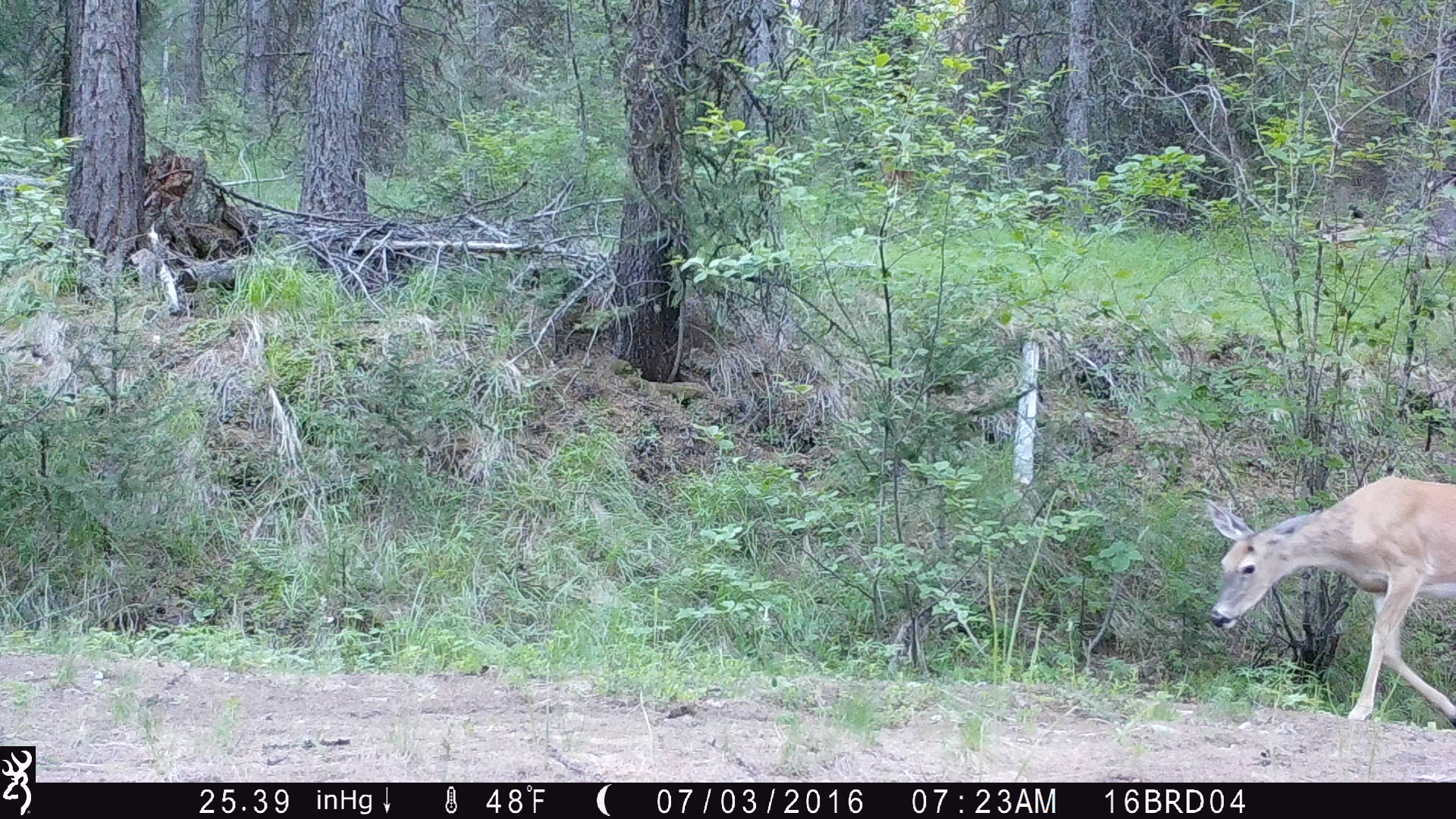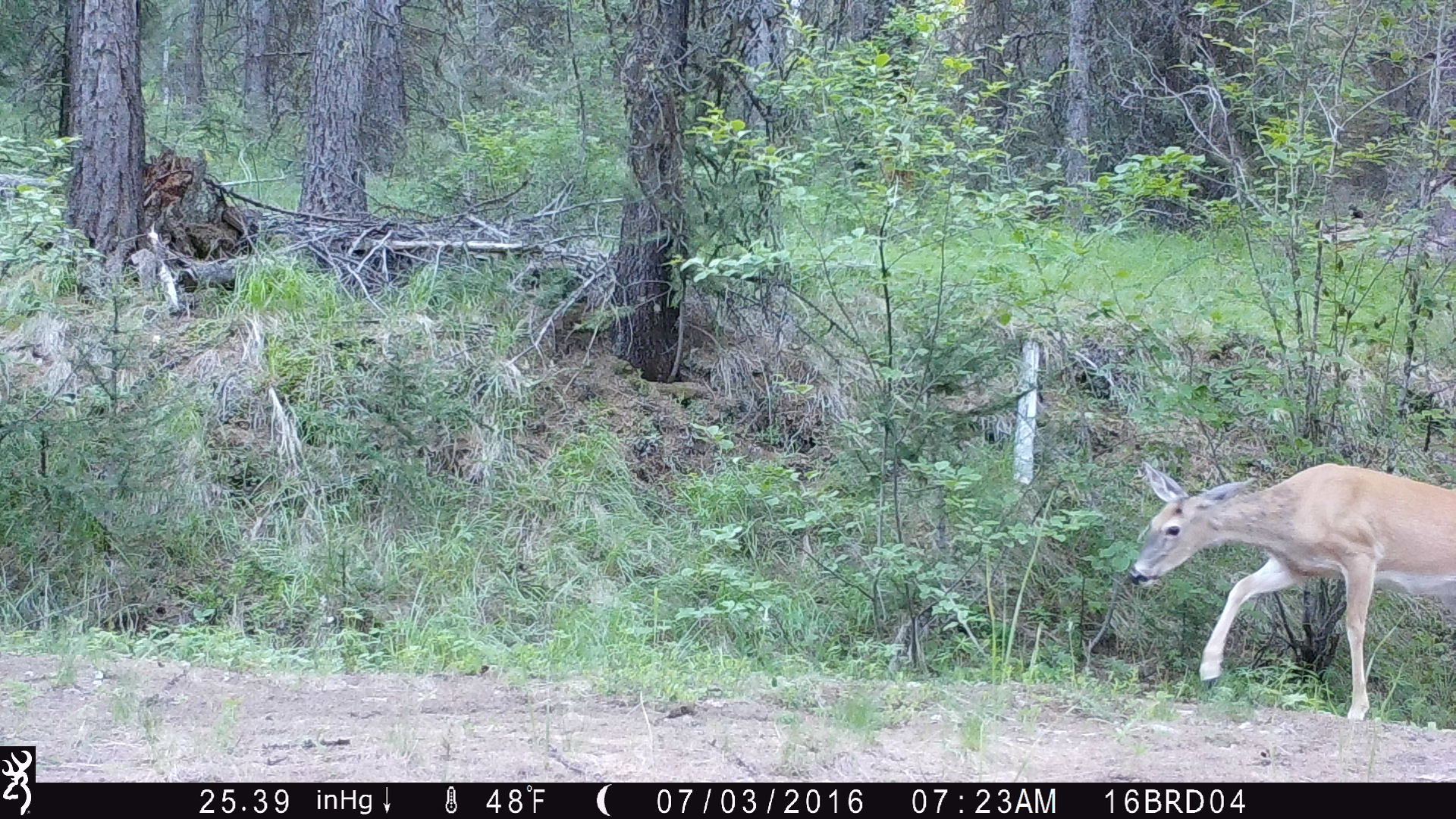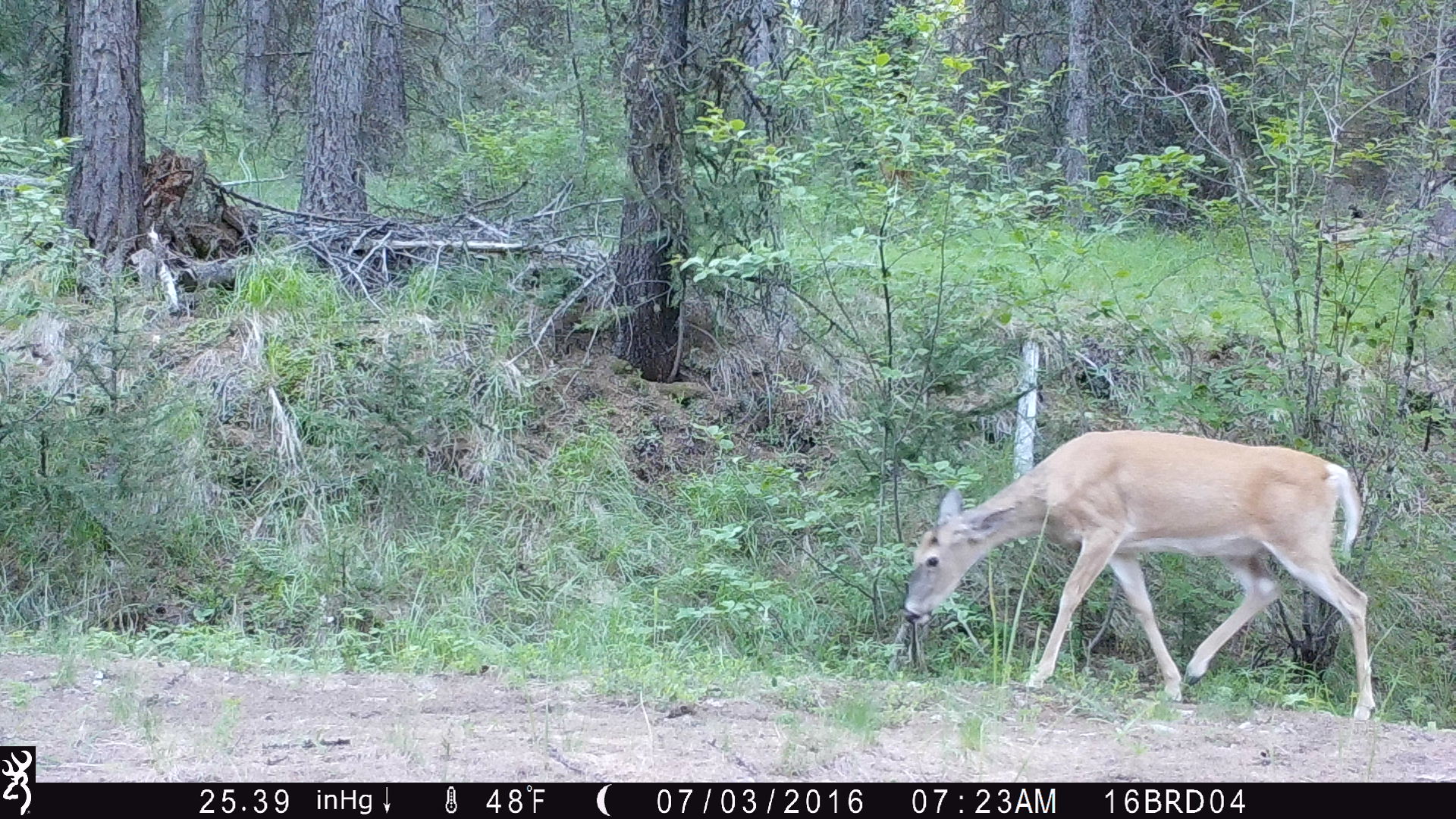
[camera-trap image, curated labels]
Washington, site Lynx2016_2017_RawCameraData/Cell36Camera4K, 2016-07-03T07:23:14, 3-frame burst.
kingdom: Animalia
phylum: Chordata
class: Mammalia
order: Artiodactyla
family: Cervidae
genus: Odocoileus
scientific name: Odocoileus virginianus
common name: white-tailed deer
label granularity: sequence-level